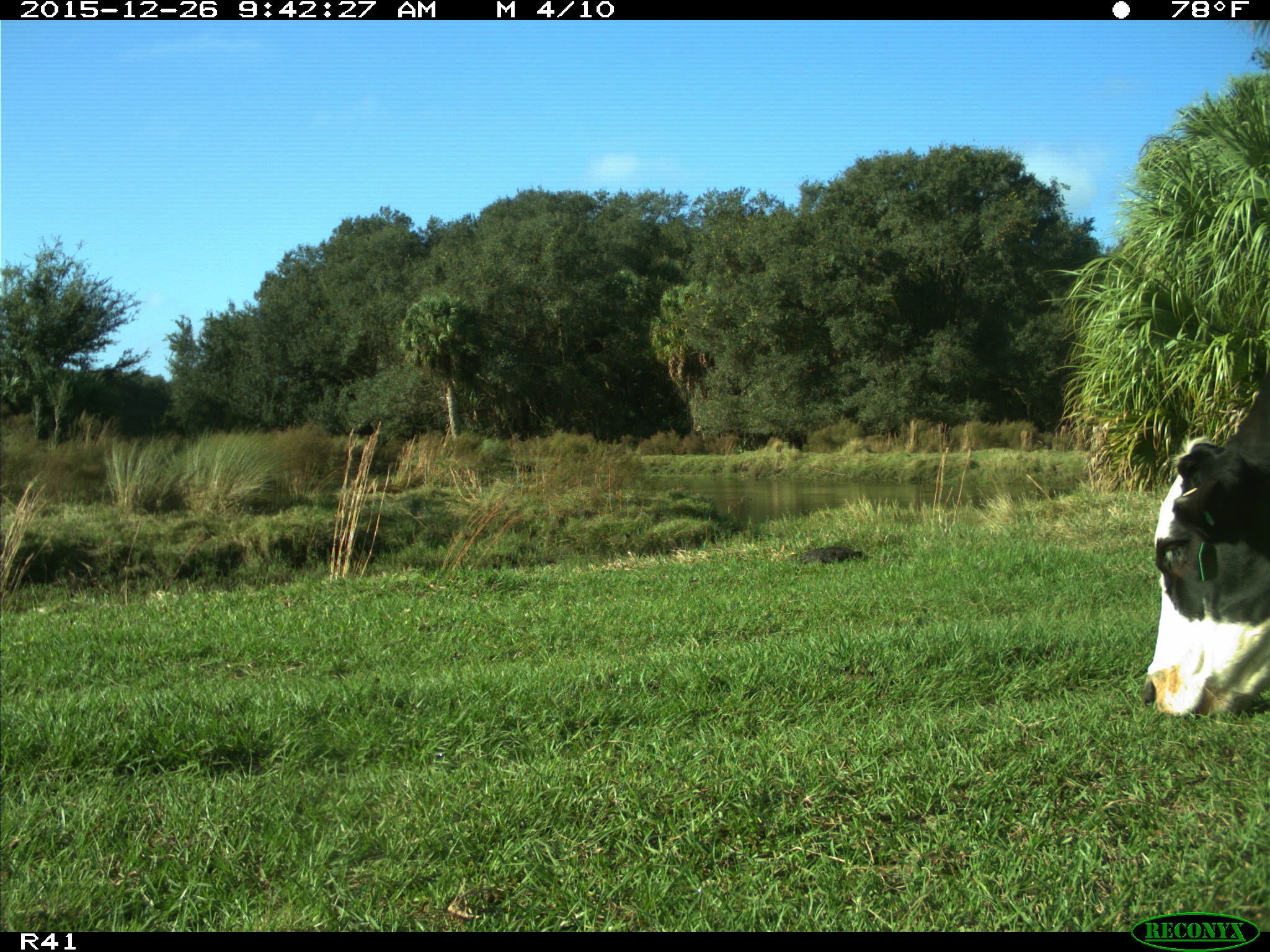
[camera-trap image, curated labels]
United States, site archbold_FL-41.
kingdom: Animalia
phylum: Chordata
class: Mammalia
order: Artiodactyla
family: Bovidae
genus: Bos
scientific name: Bos taurus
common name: domestic cow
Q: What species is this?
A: Bos taurus (domestic cow).